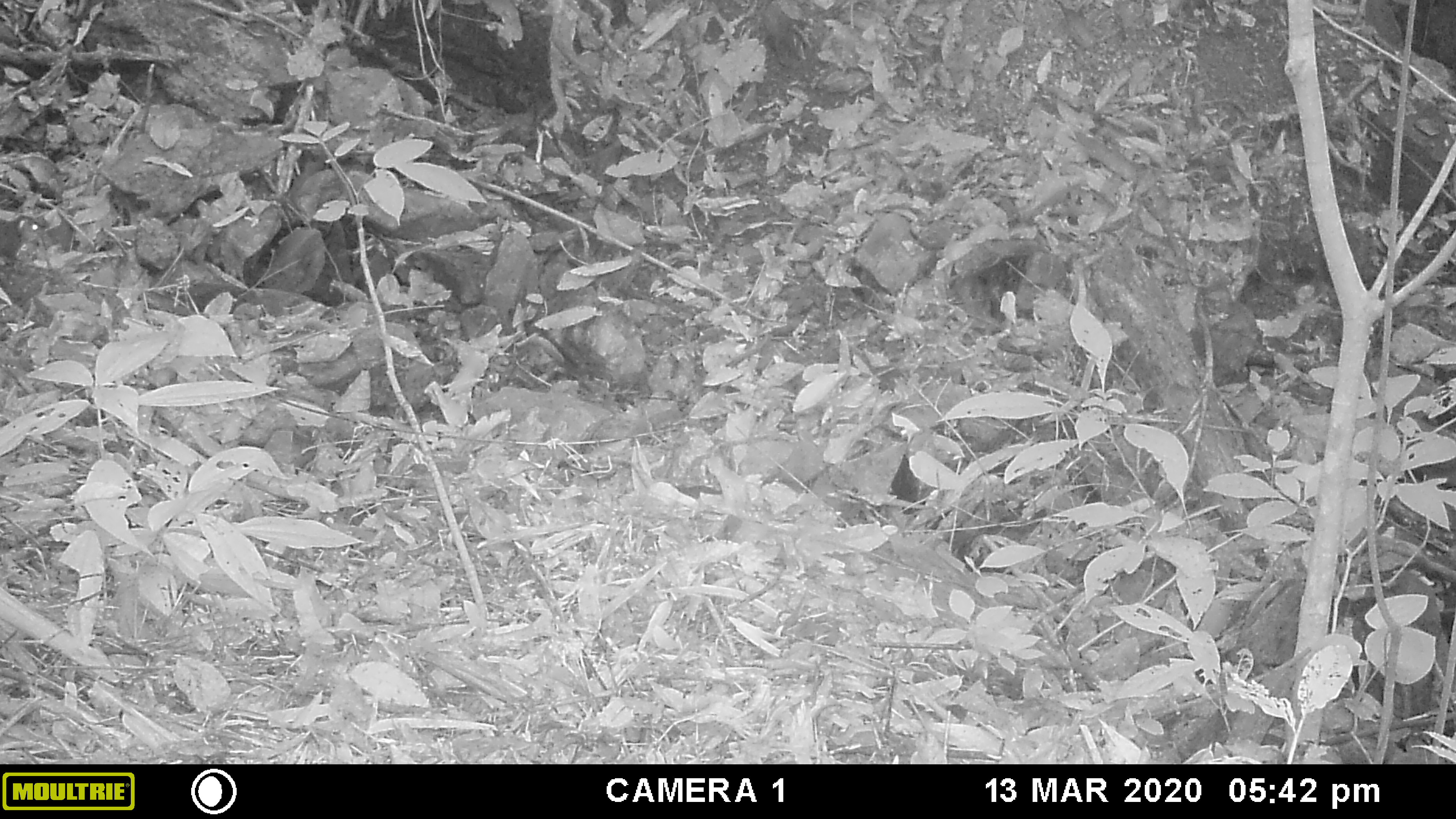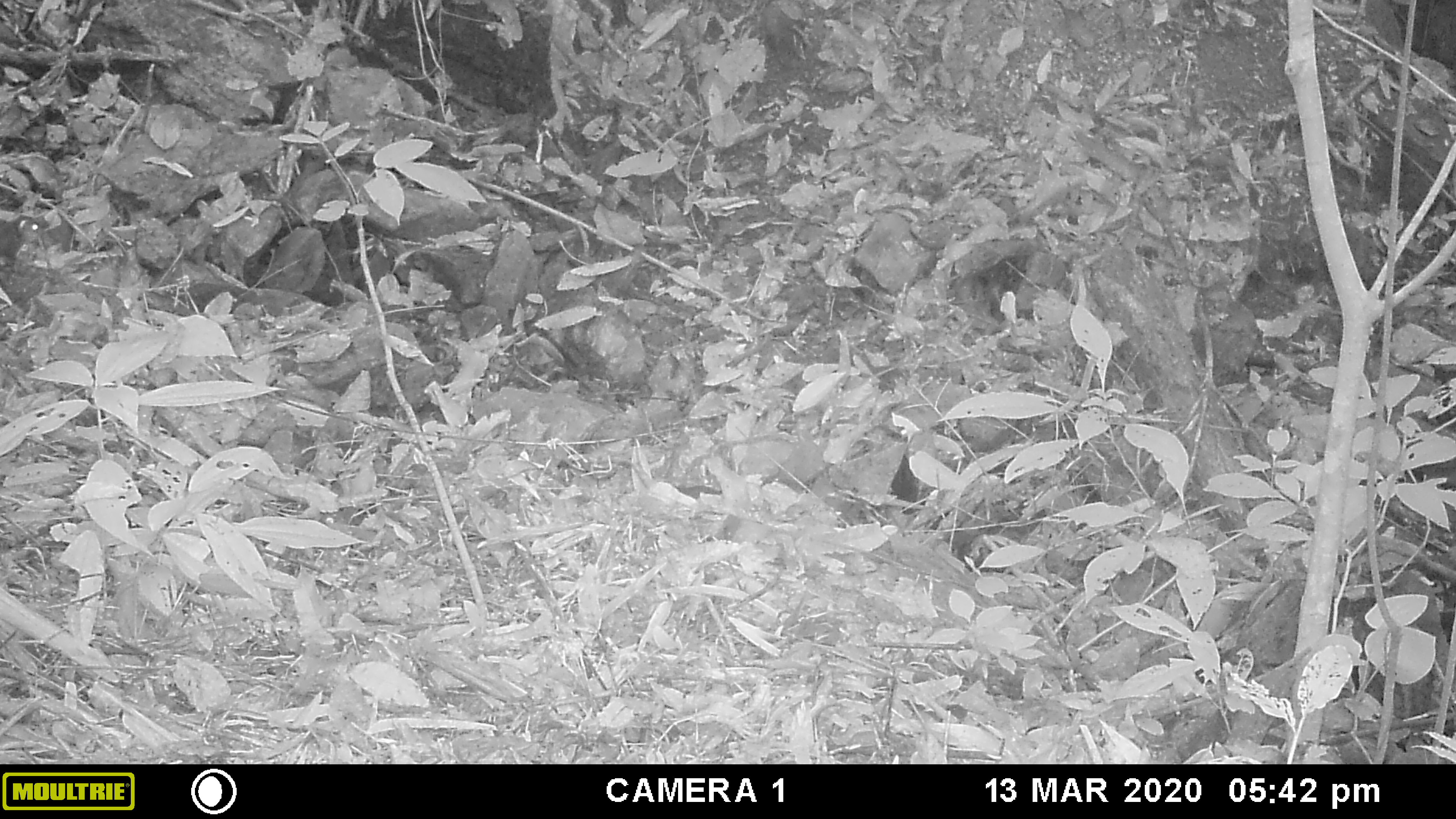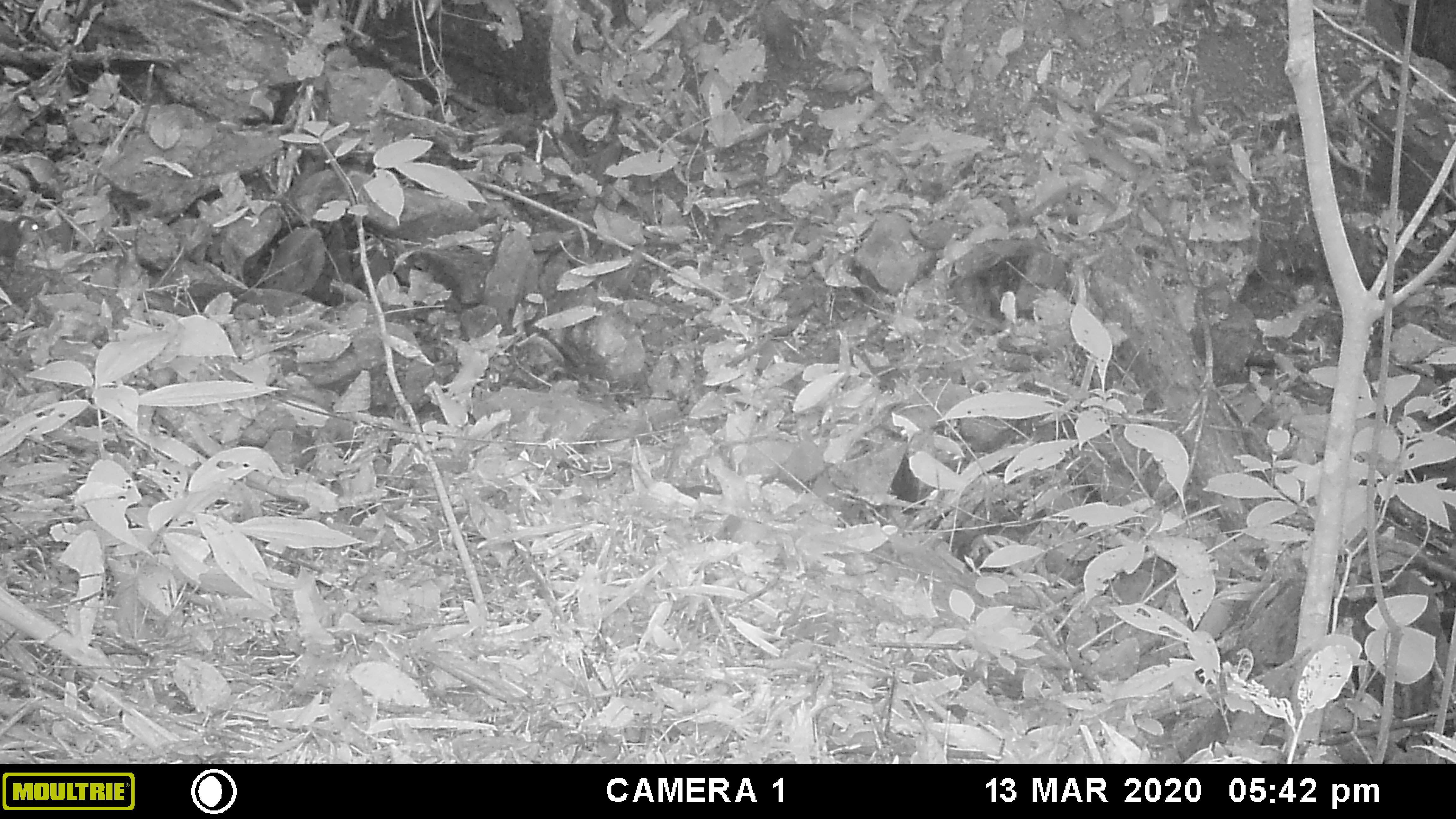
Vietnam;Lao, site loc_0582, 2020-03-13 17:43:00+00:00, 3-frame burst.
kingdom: Animalia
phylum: Chordata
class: Mammalia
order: Rodentia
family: Sciuridae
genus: Dremomys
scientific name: Dremomys rufigenis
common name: red-cheeked squirrel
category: red cheeked squirrel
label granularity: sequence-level